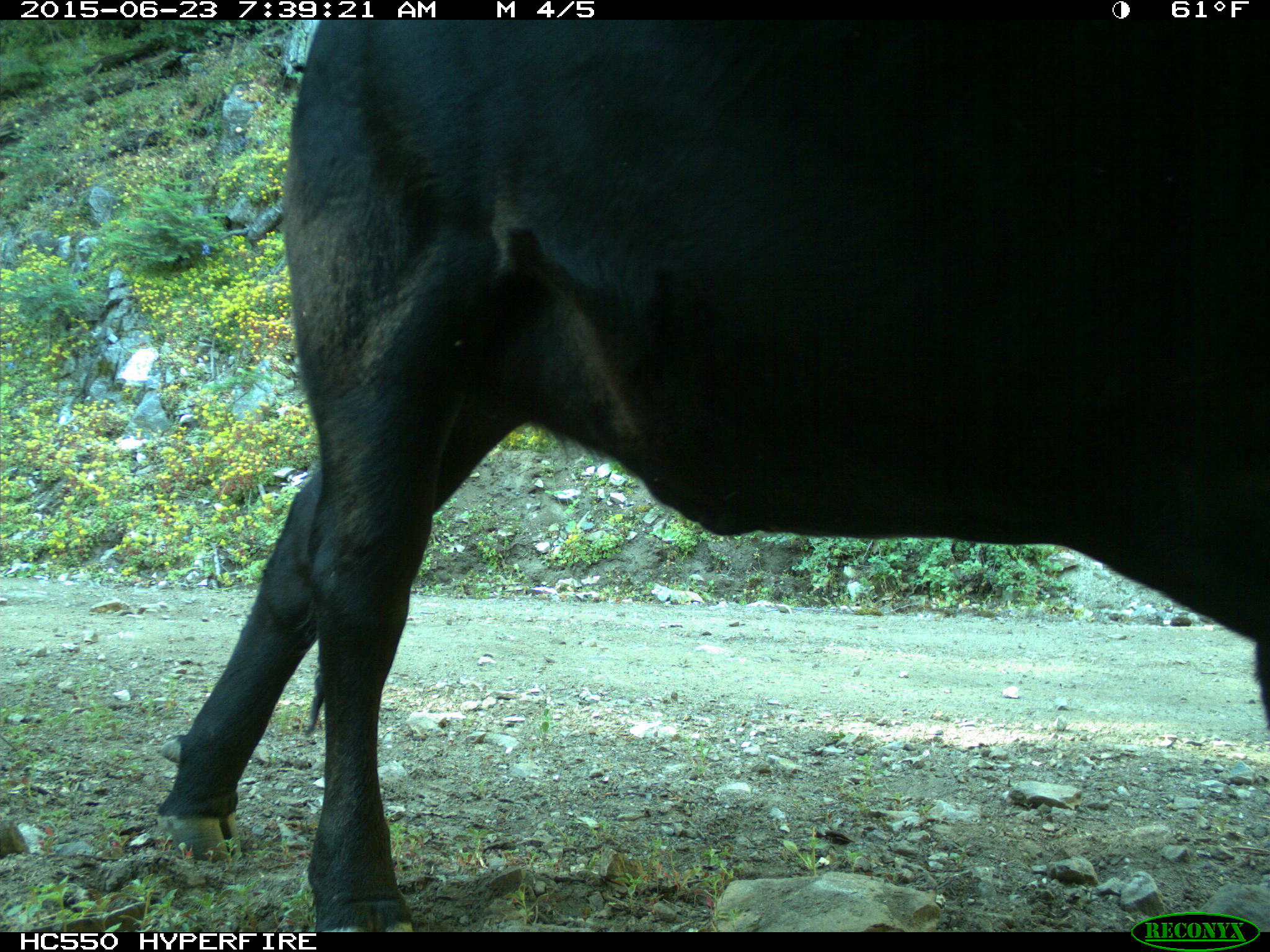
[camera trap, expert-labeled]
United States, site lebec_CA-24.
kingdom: Animalia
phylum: Chordata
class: Mammalia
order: Artiodactyla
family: Bovidae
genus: Bos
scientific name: Bos taurus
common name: domestic cow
Bos taurus (domestic cow).